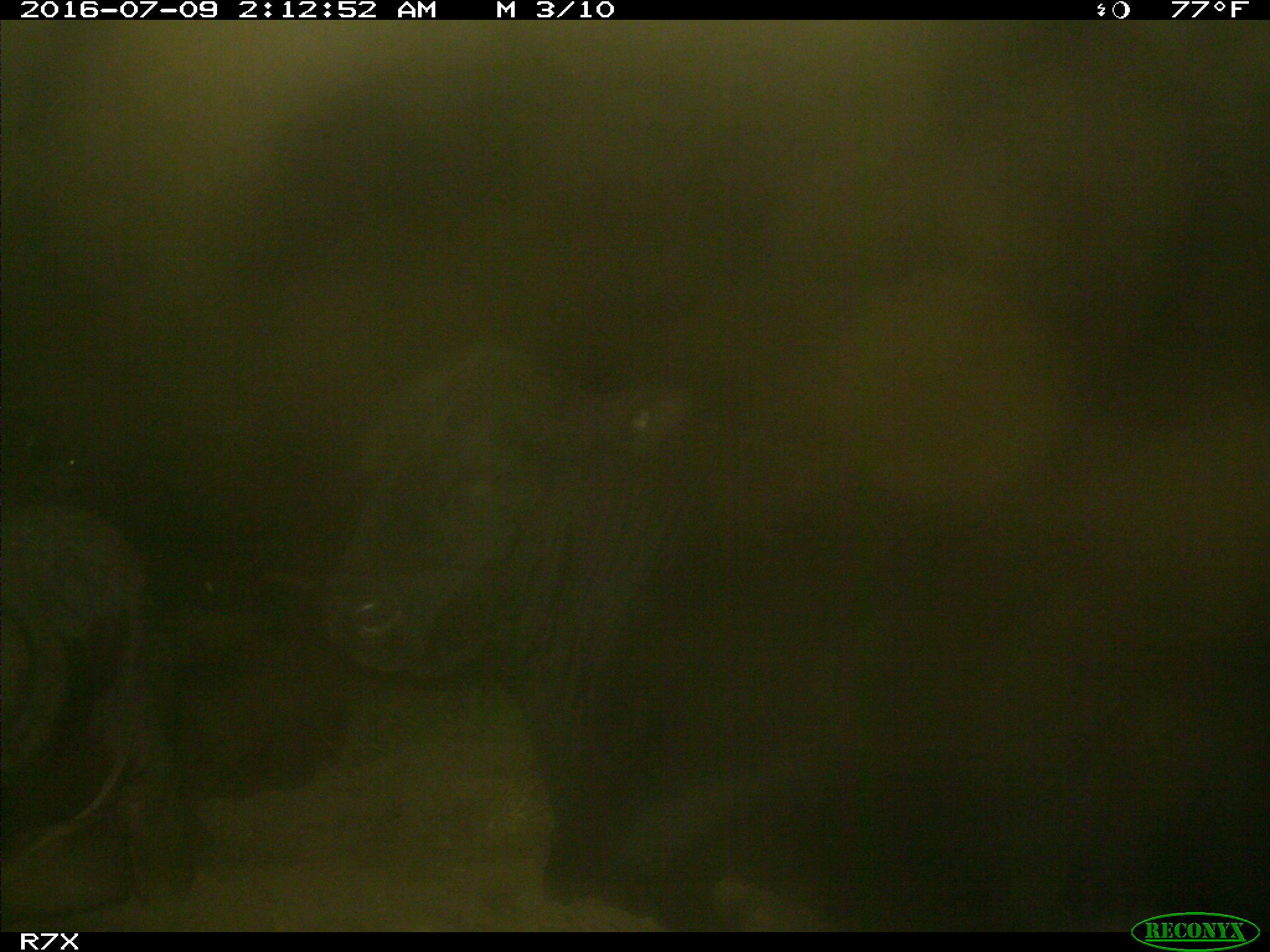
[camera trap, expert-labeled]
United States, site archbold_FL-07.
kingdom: Animalia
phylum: Chordata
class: Mammalia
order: Artiodactyla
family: Bovidae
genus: Bos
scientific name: Bos taurus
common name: domestic cow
Bos taurus (domestic cow).